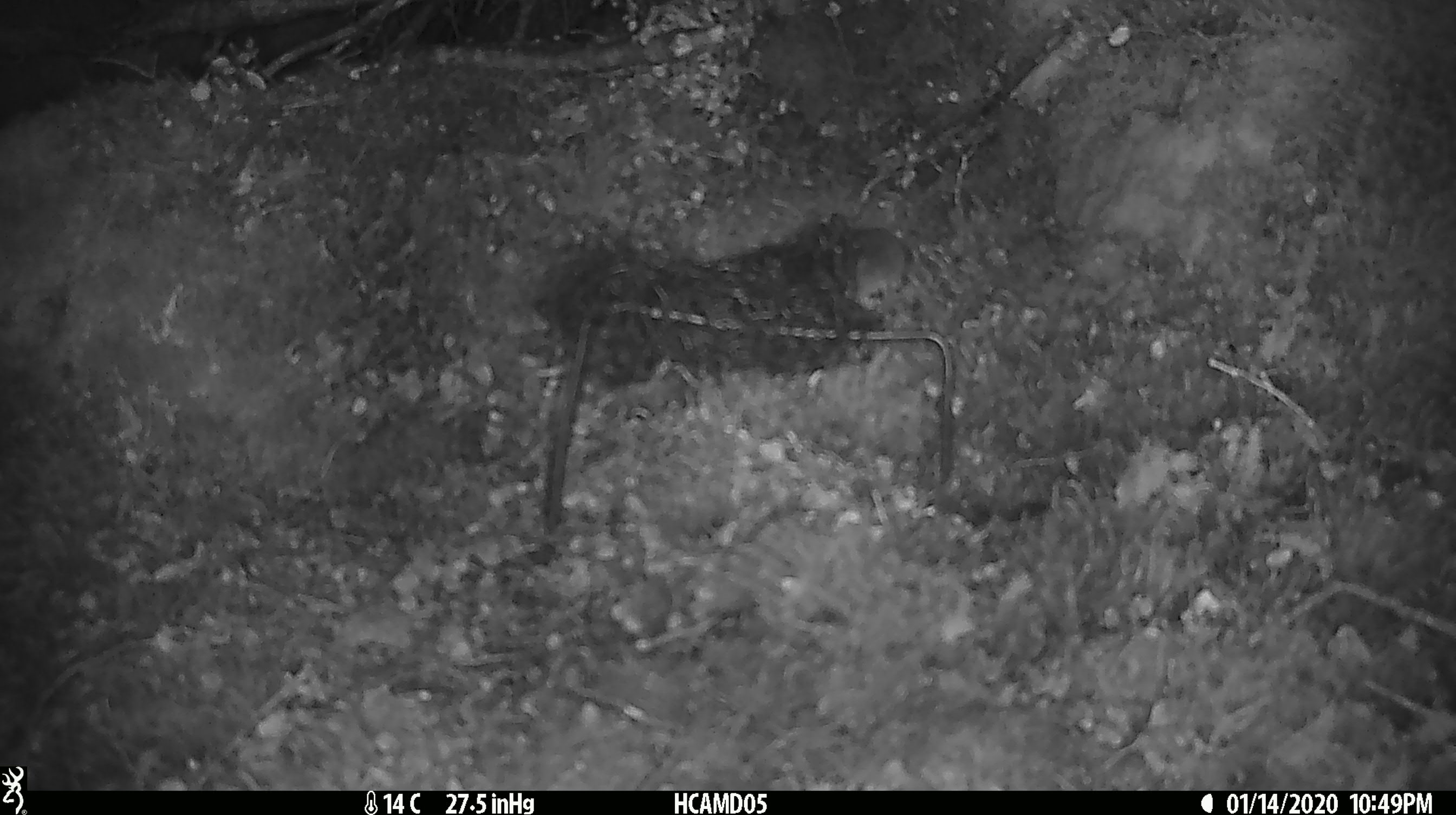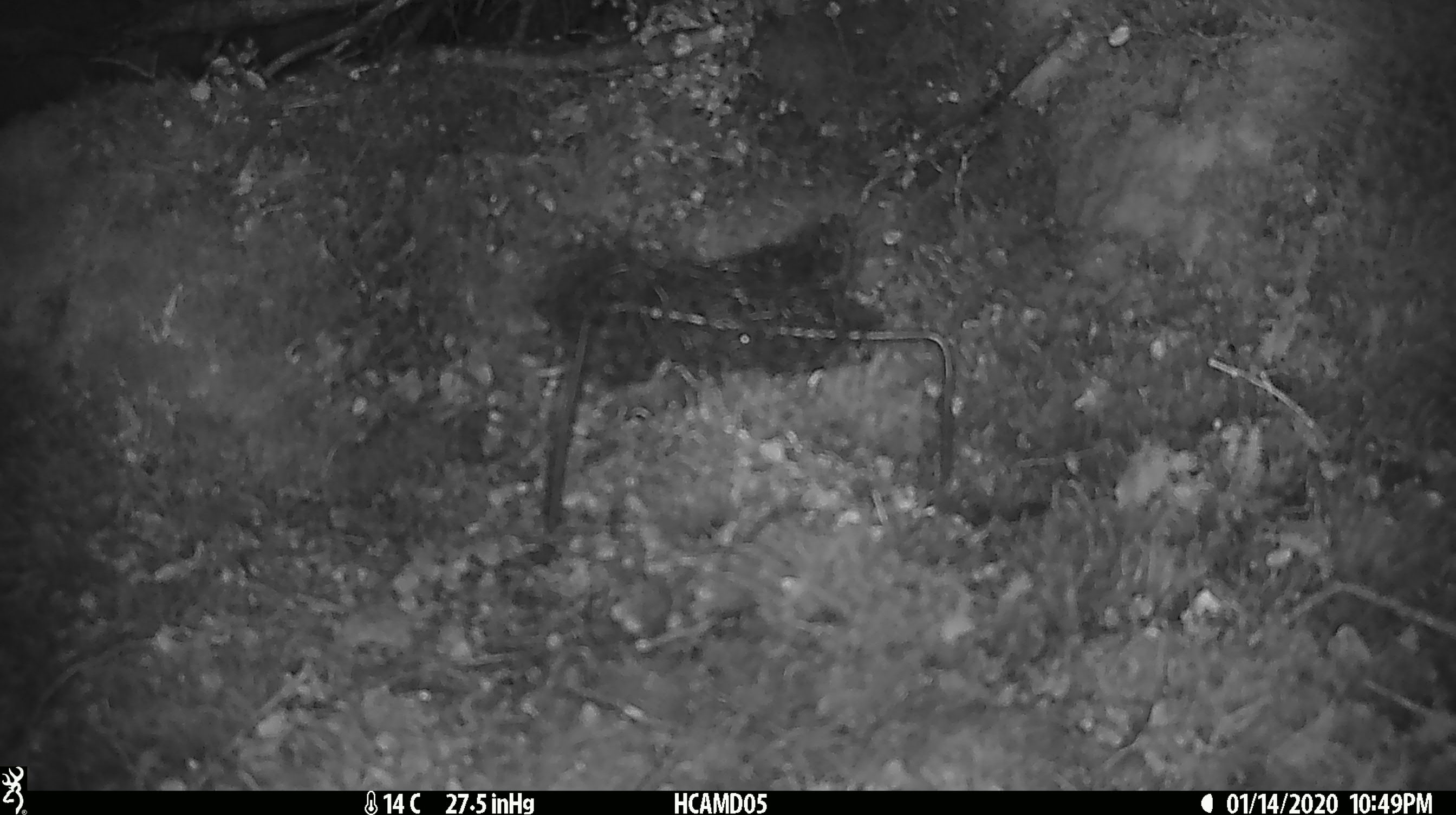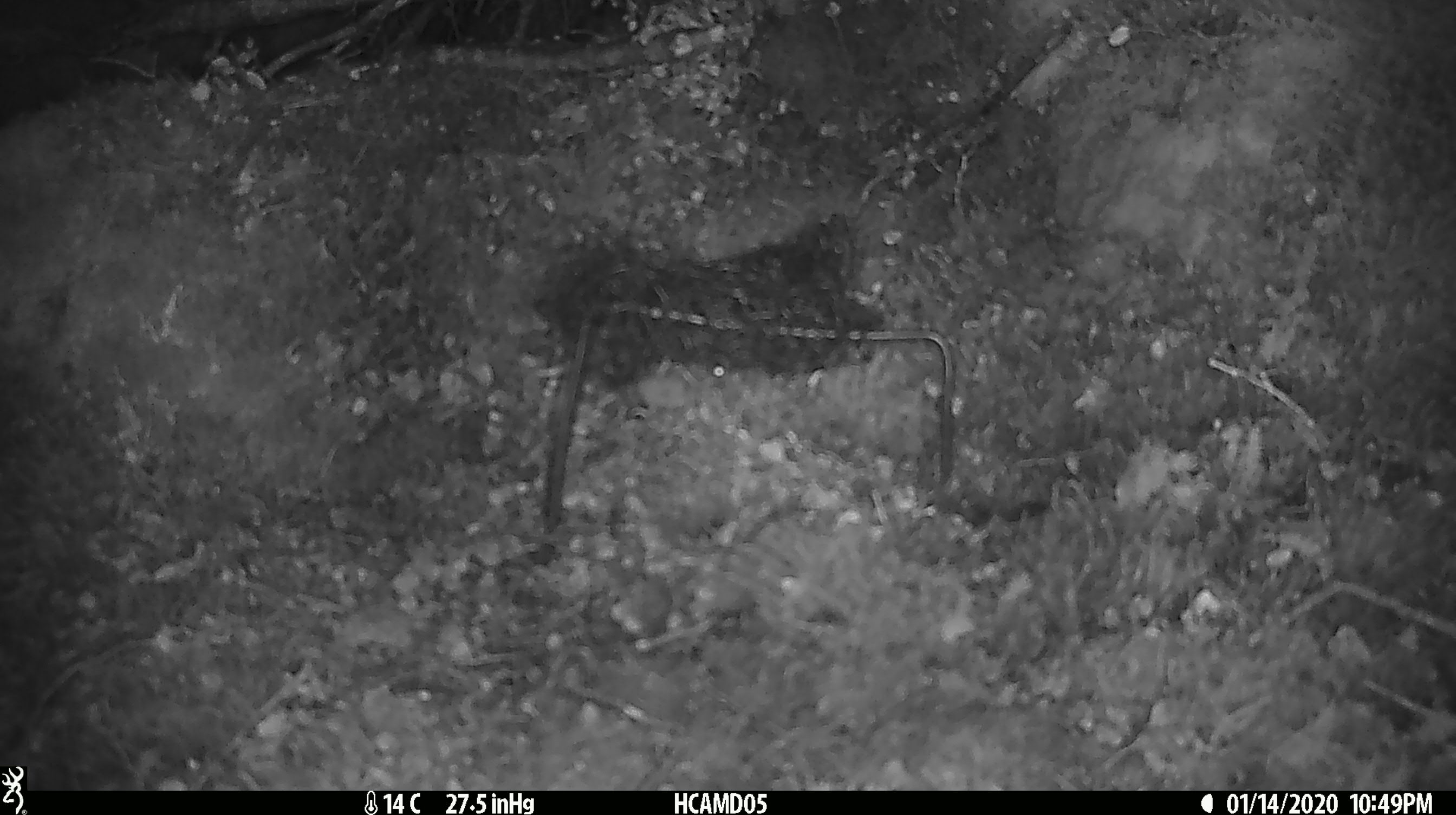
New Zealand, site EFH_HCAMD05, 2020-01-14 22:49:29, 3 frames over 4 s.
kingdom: Animalia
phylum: Chordata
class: Mammalia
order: Rodentia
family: Muridae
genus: Mus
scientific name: Mus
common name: mouse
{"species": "mouse (Mus)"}